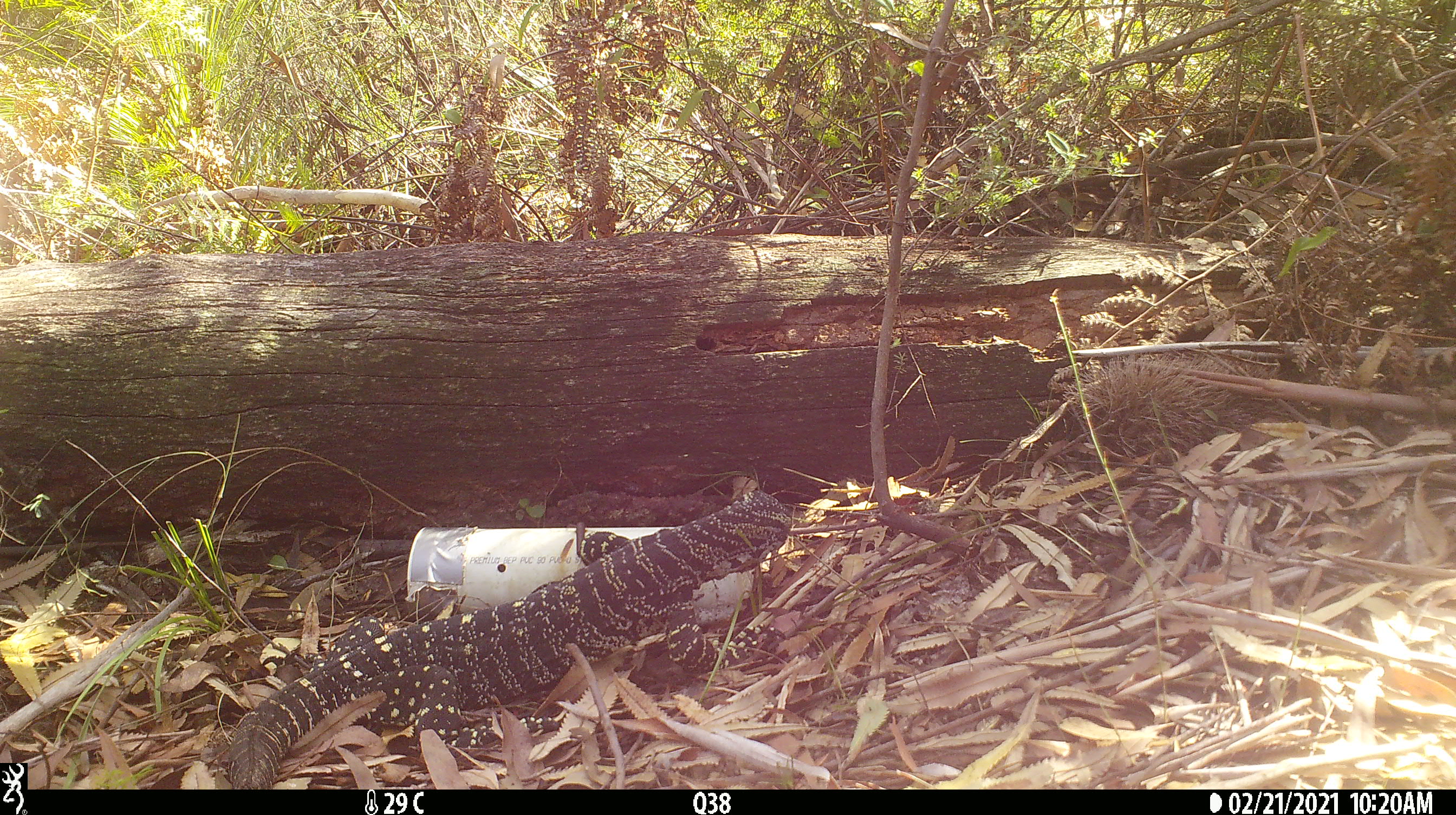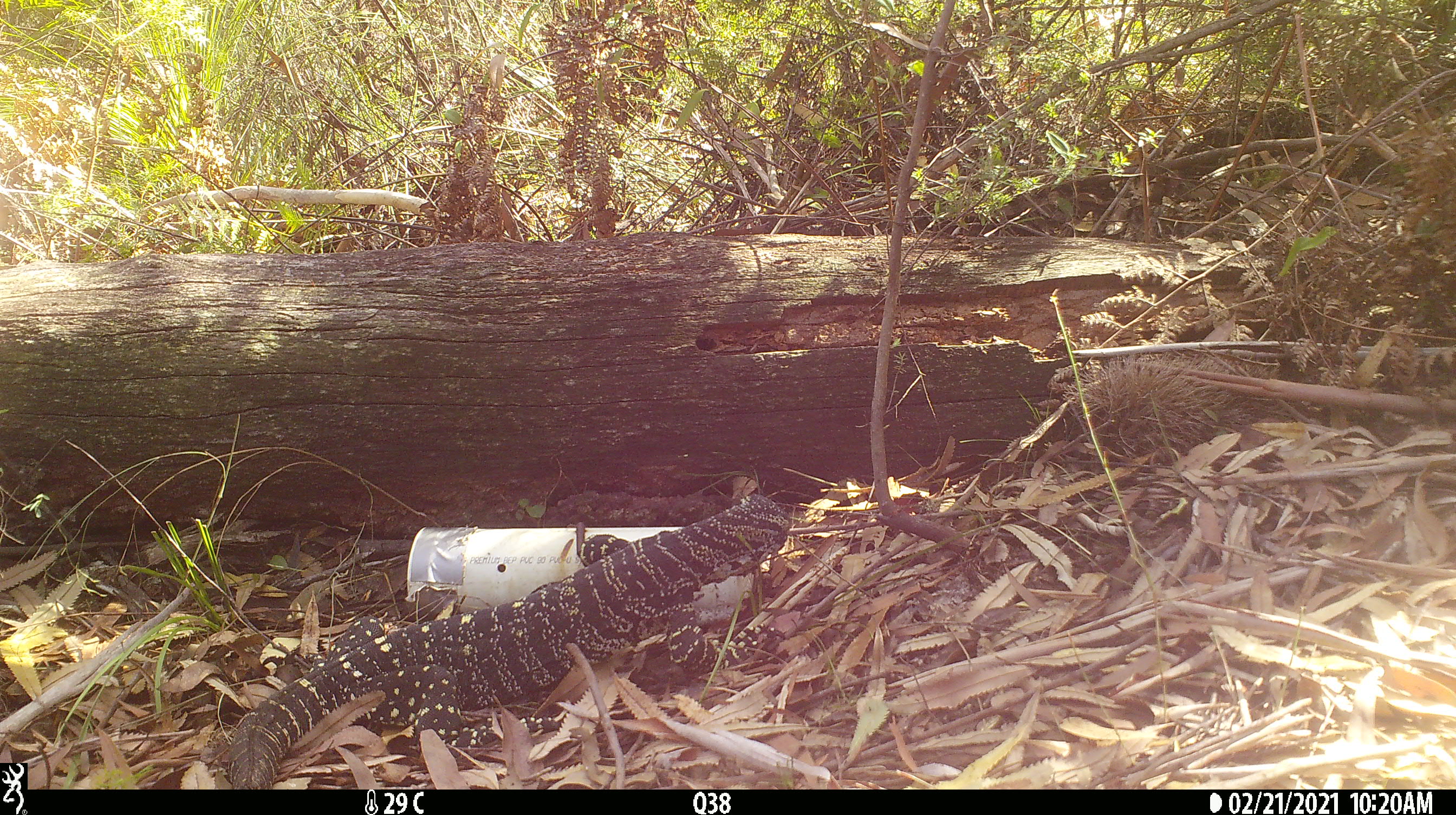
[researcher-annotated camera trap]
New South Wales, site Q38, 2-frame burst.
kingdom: Animalia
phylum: Chordata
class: Reptilia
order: Squamata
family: Varanidae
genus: Varanus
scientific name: Varanus varius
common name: lace monitor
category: goanna